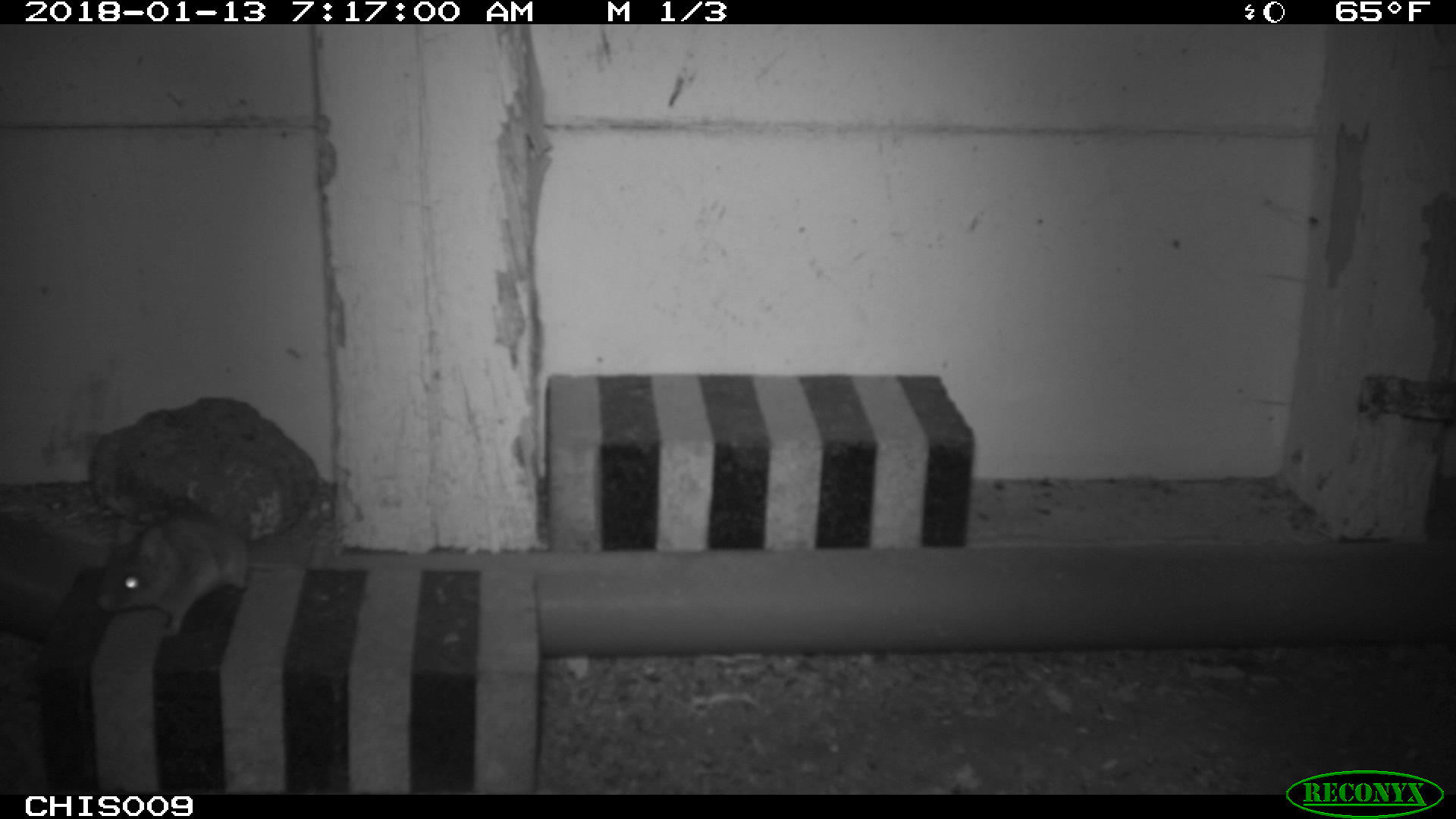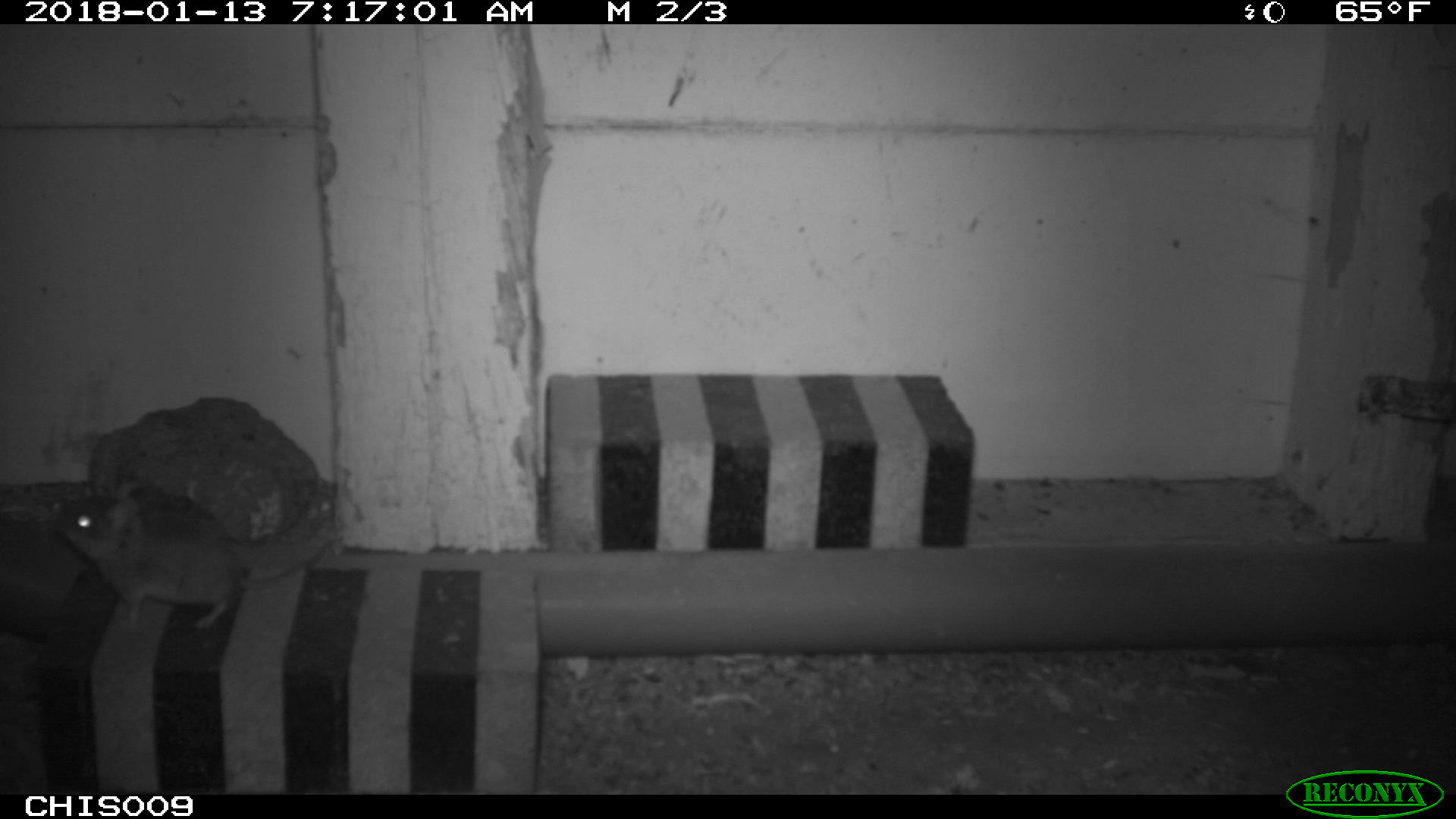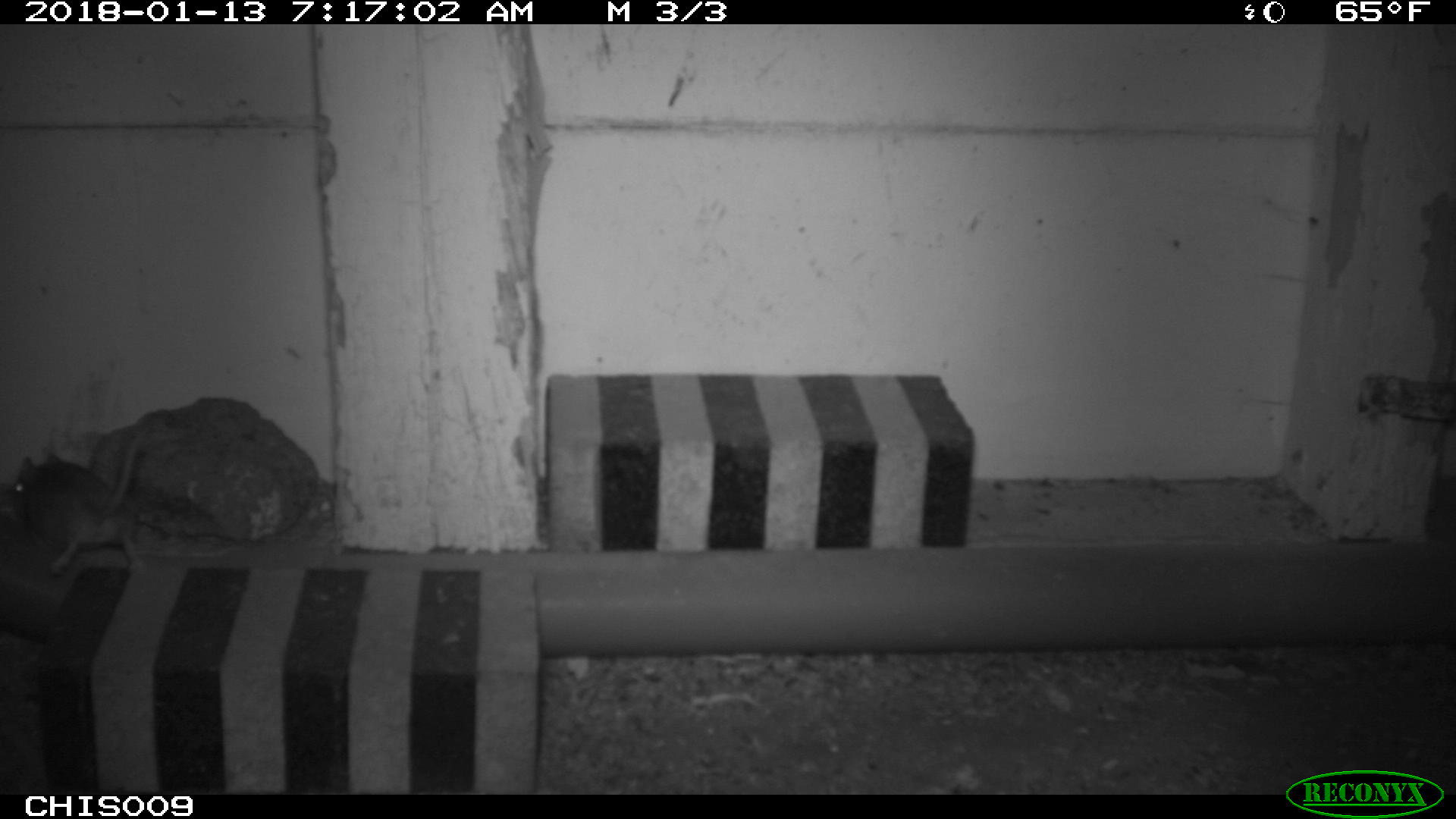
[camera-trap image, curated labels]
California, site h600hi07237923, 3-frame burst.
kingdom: Animalia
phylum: Chordata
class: Mammalia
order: Rodentia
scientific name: Rodentia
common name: rodent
Rodent (Rodentia).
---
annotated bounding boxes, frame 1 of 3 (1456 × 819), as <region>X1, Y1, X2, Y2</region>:
rodent: <region>94, 505, 311, 637</region>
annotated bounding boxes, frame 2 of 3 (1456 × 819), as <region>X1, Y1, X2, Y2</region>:
rodent: <region>48, 486, 340, 632</region>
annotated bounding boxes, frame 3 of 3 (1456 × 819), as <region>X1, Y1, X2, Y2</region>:
rodent: <region>15, 431, 147, 575</region>